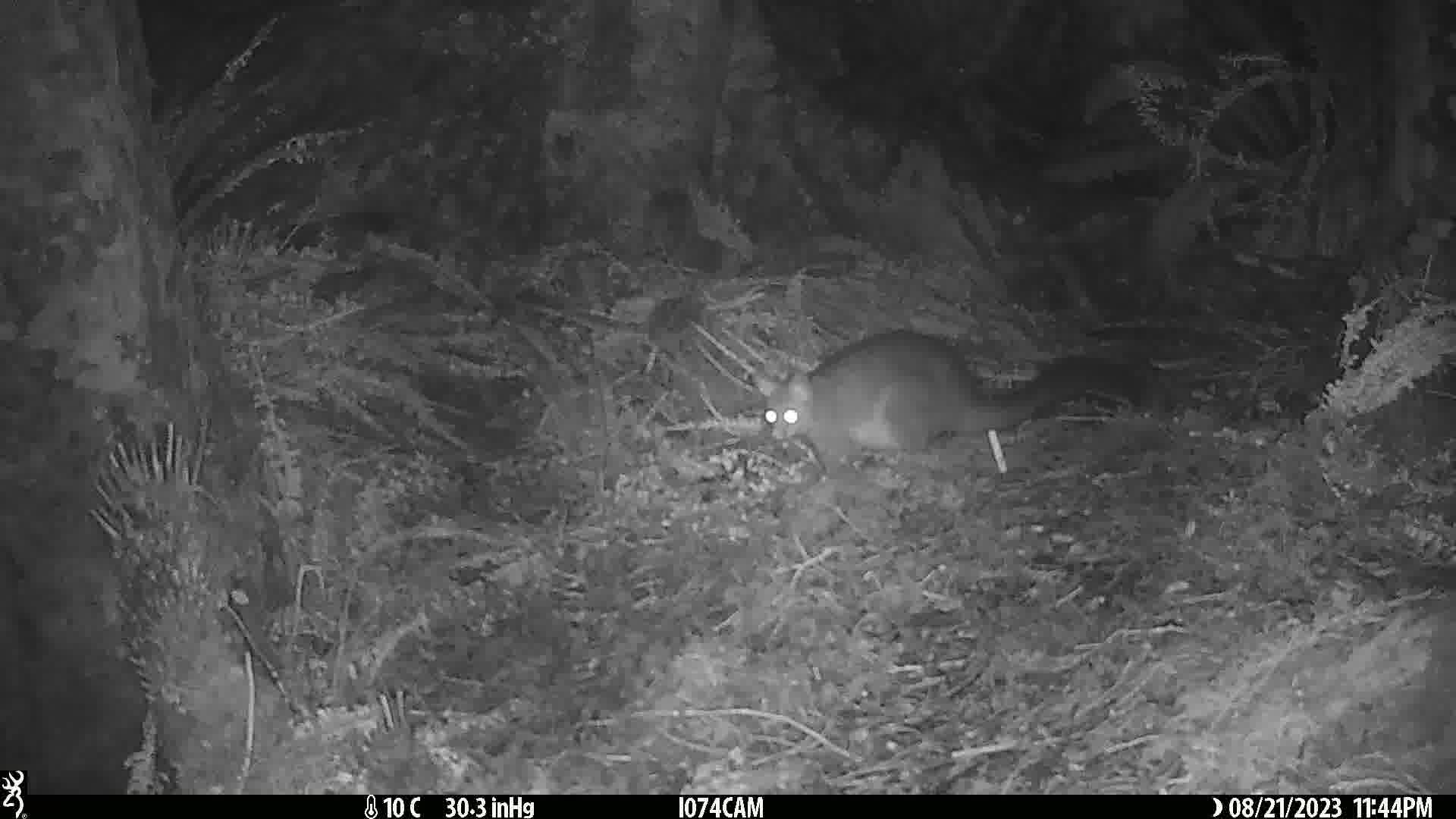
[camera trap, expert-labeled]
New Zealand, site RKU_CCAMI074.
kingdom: Animalia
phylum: Chordata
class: Mammalia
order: Diprotodontia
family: Phalangeridae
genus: Trichosurus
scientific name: Trichosurus vulpecula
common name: common brushtail possum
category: possum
Possum (common brushtail possum) (Trichosurus vulpecula).